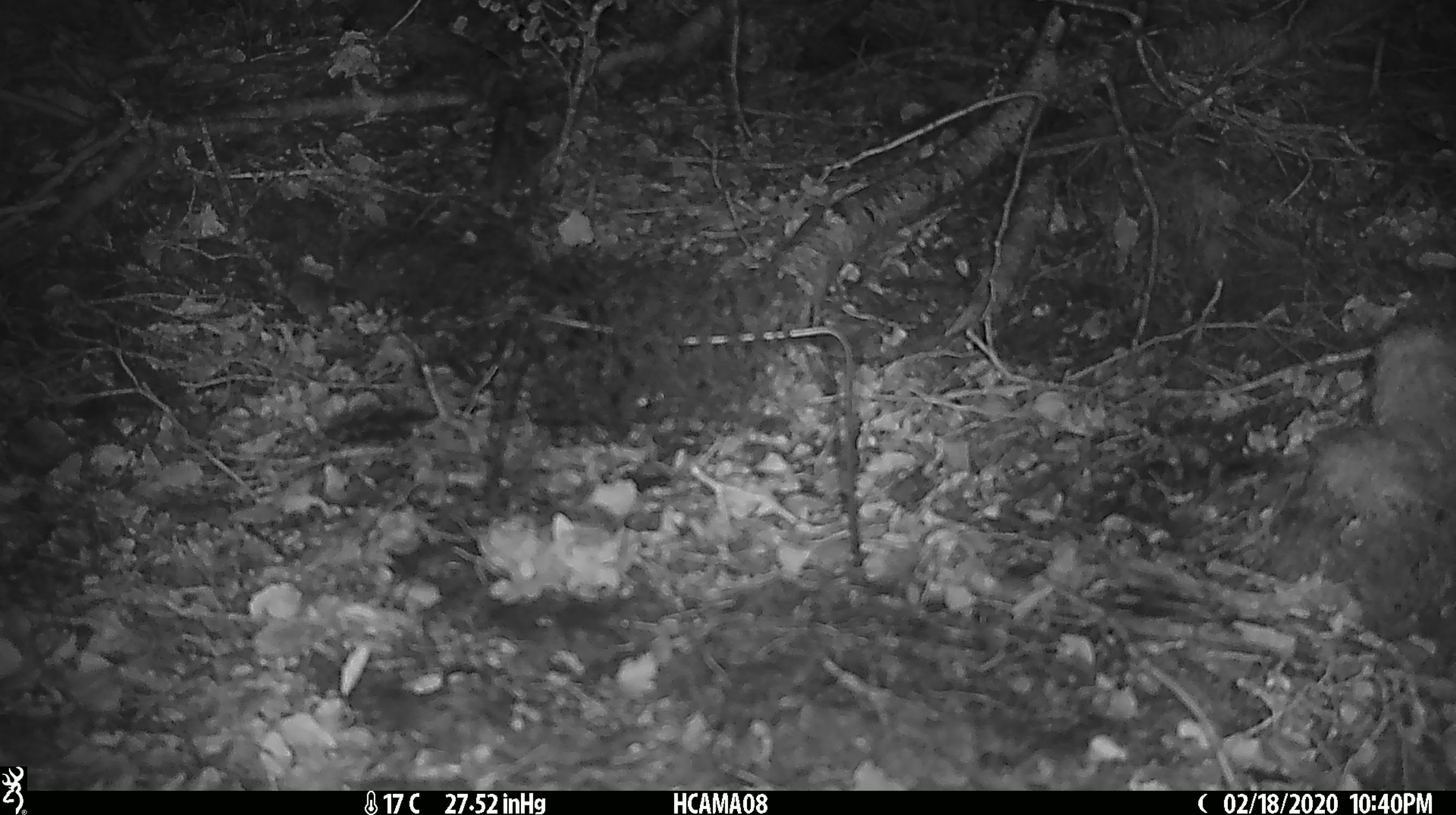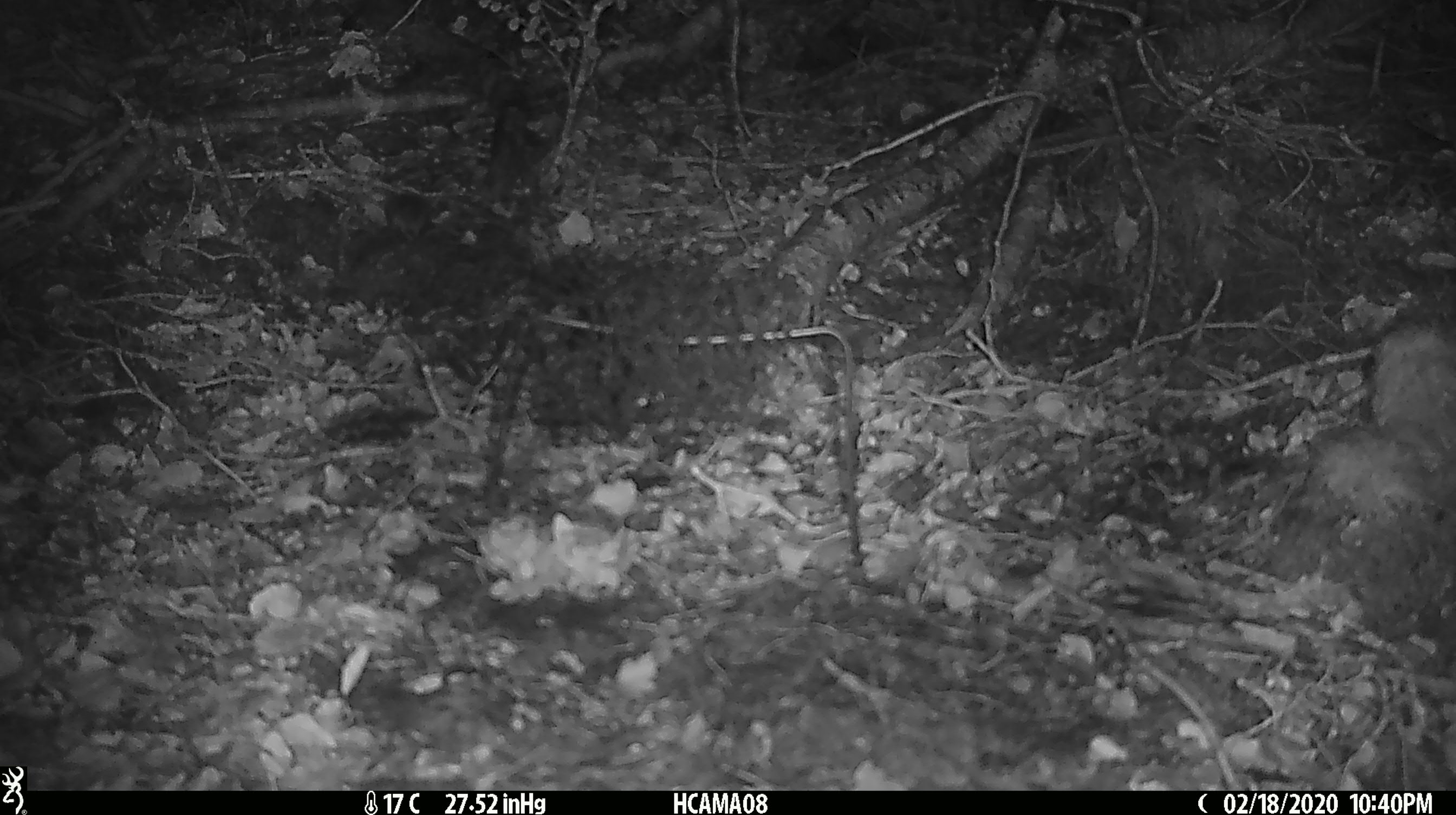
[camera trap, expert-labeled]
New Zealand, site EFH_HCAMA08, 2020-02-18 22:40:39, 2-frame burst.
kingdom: Animalia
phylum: Chordata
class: Mammalia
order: Rodentia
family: Muridae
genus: Mus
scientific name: Mus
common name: mouse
Mouse (Mus).